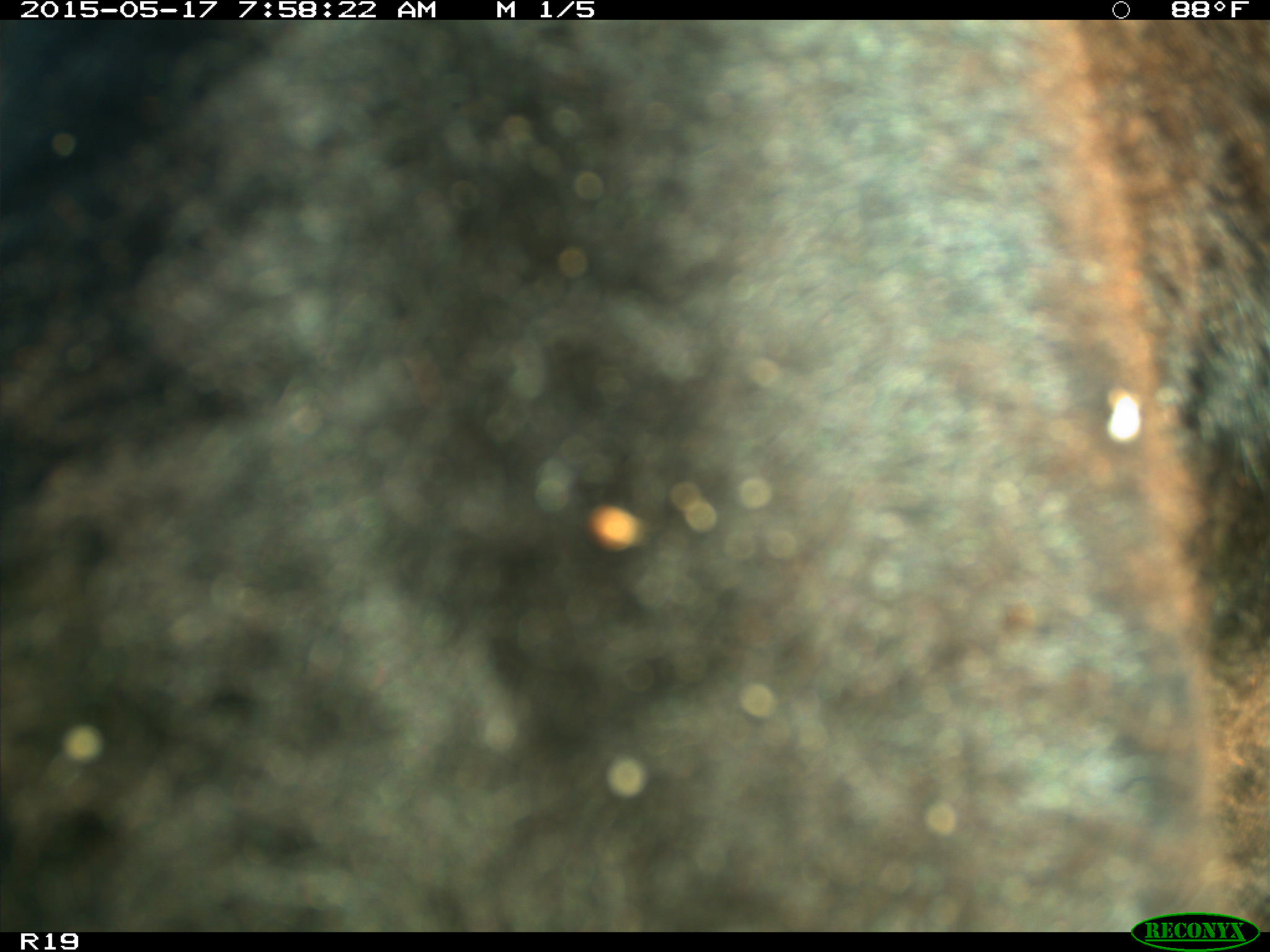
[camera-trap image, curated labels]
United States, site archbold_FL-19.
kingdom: Animalia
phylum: Chordata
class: Mammalia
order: Artiodactyla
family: Bovidae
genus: Bos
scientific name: Bos taurus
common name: domestic cow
Bos taurus (domestic cow).